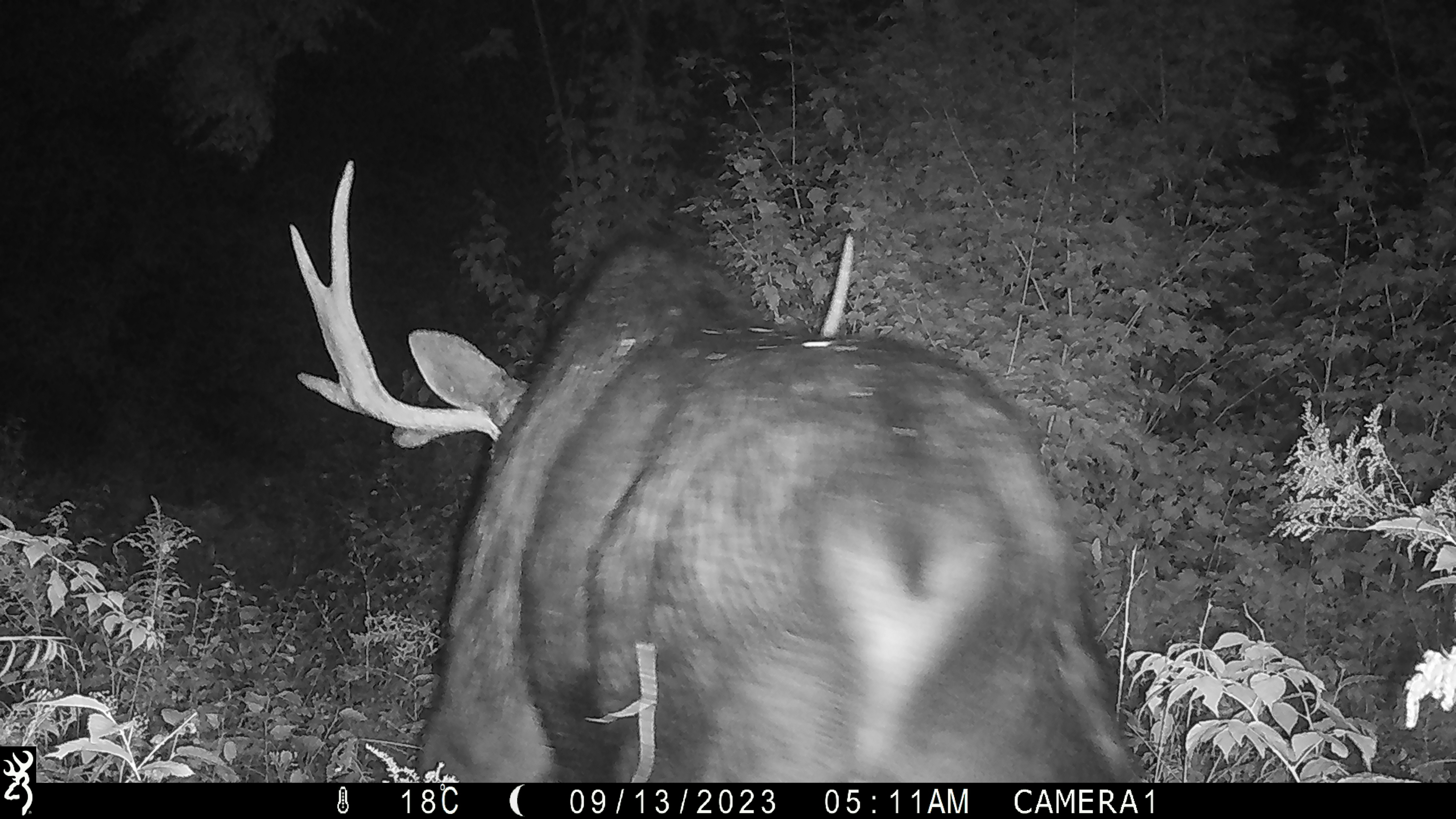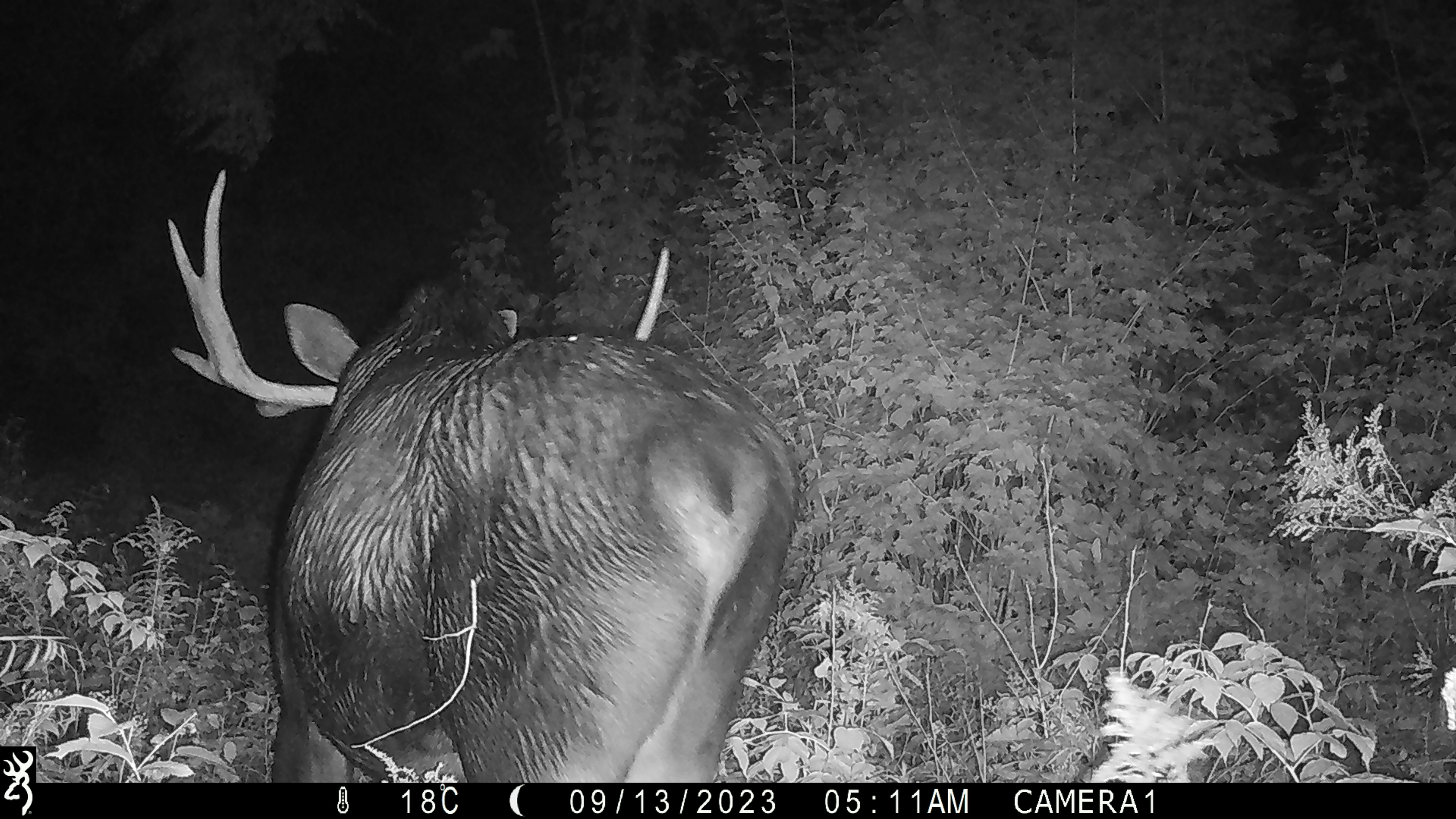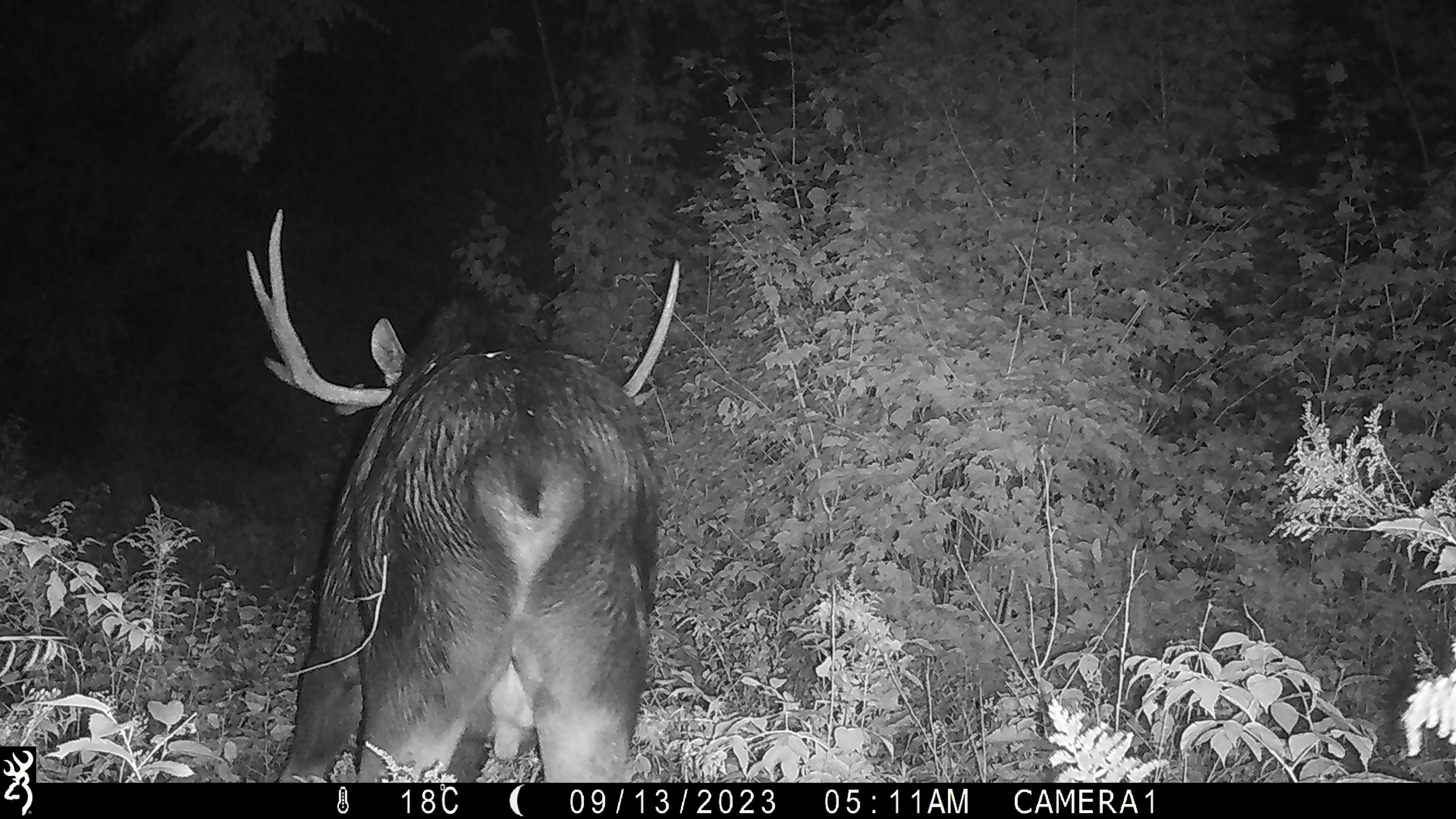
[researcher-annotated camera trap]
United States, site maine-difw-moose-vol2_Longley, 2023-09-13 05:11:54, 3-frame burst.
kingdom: Animalia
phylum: Chordata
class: Mammalia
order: Artiodactyla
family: Cervidae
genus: Alces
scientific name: Alces alces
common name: moose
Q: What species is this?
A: Moose (Alces alces).